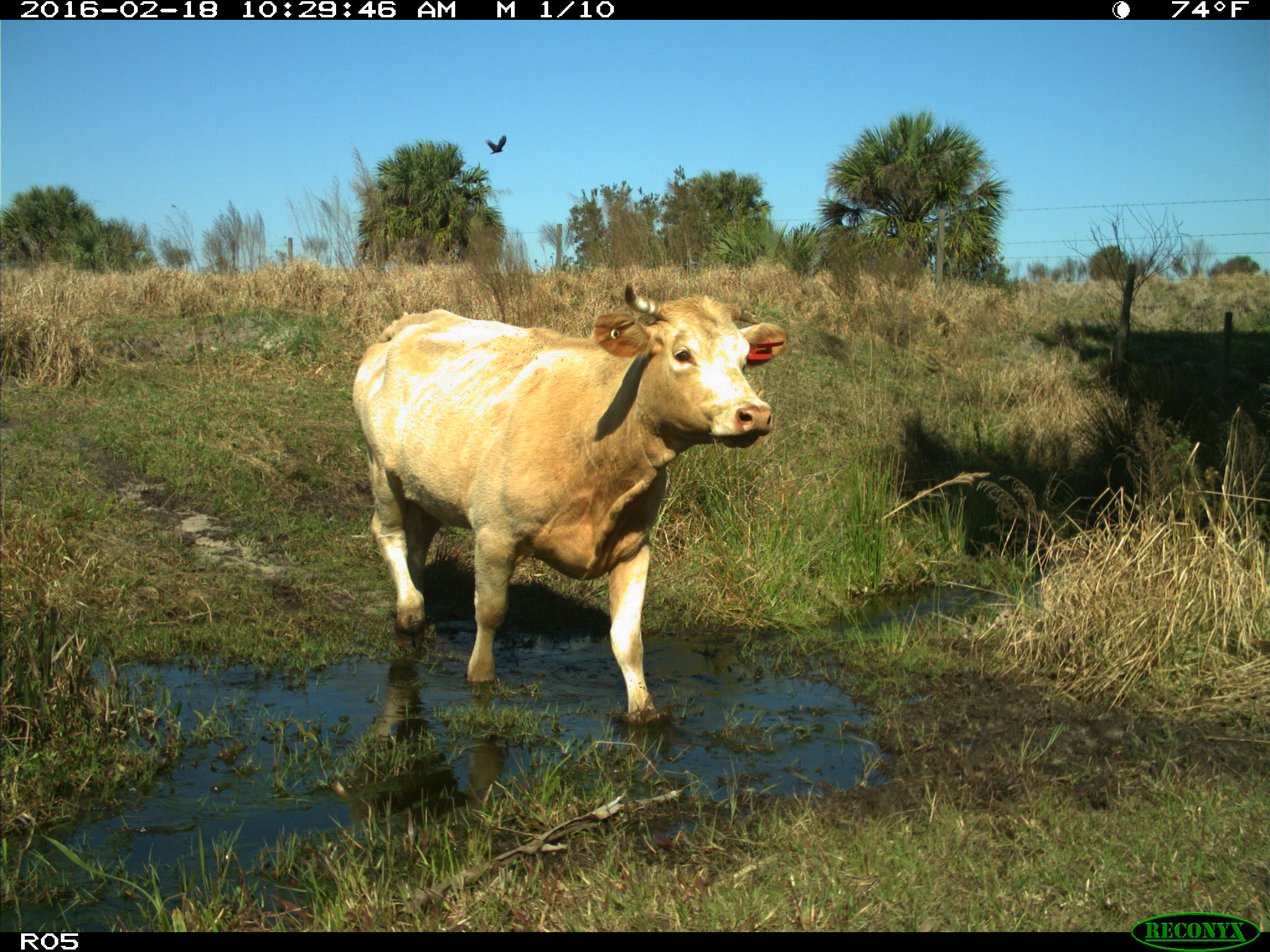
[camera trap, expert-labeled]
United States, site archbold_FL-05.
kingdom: Animalia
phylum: Chordata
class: Mammalia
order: Artiodactyla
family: Bovidae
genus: Bos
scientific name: Bos taurus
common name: domestic cow